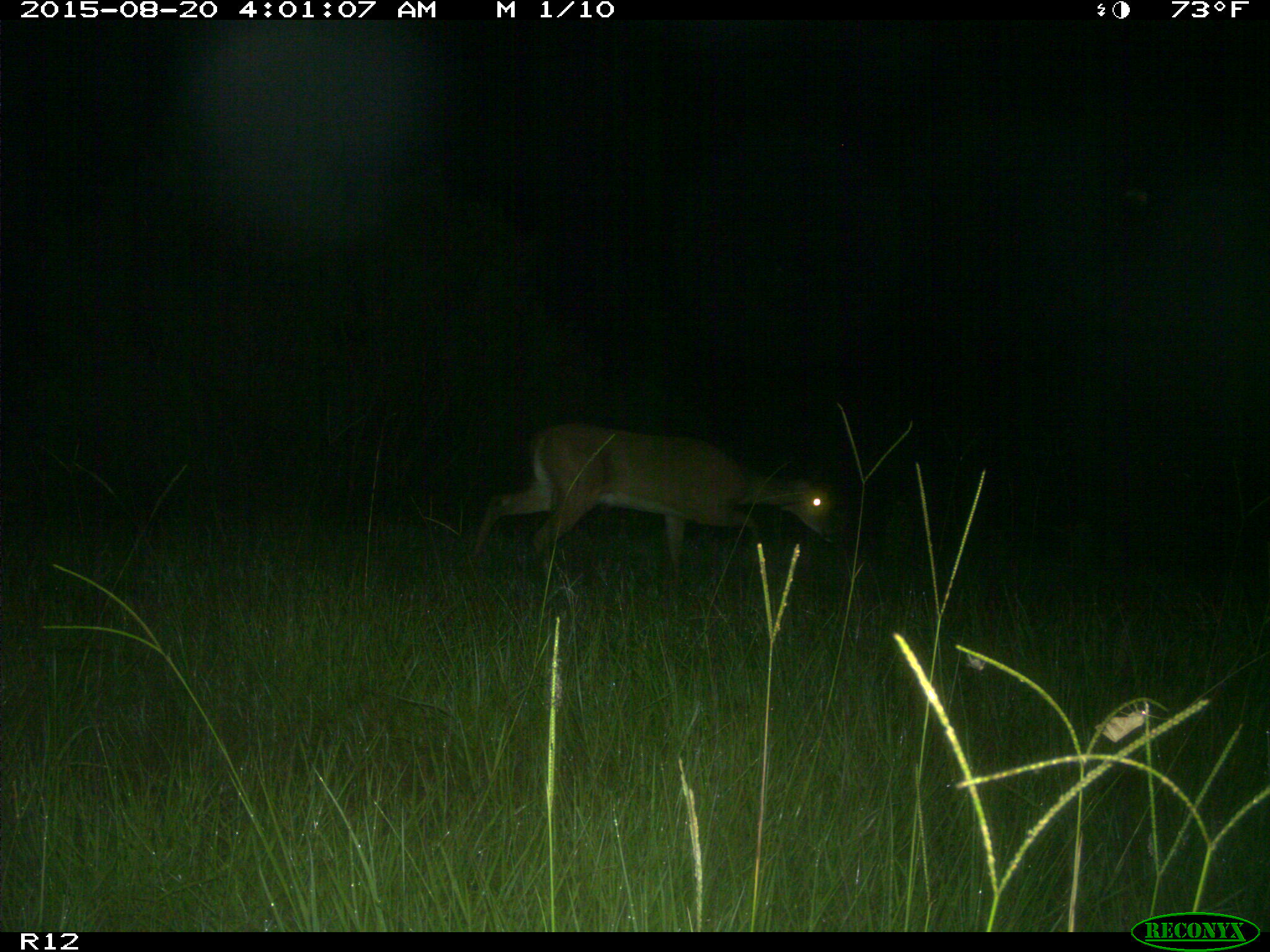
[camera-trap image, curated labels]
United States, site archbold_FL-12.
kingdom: Animalia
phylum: Chordata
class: Mammalia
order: Artiodactyla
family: Cervidae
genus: Odocoileus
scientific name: Odocoileus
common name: deer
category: unidentified deer